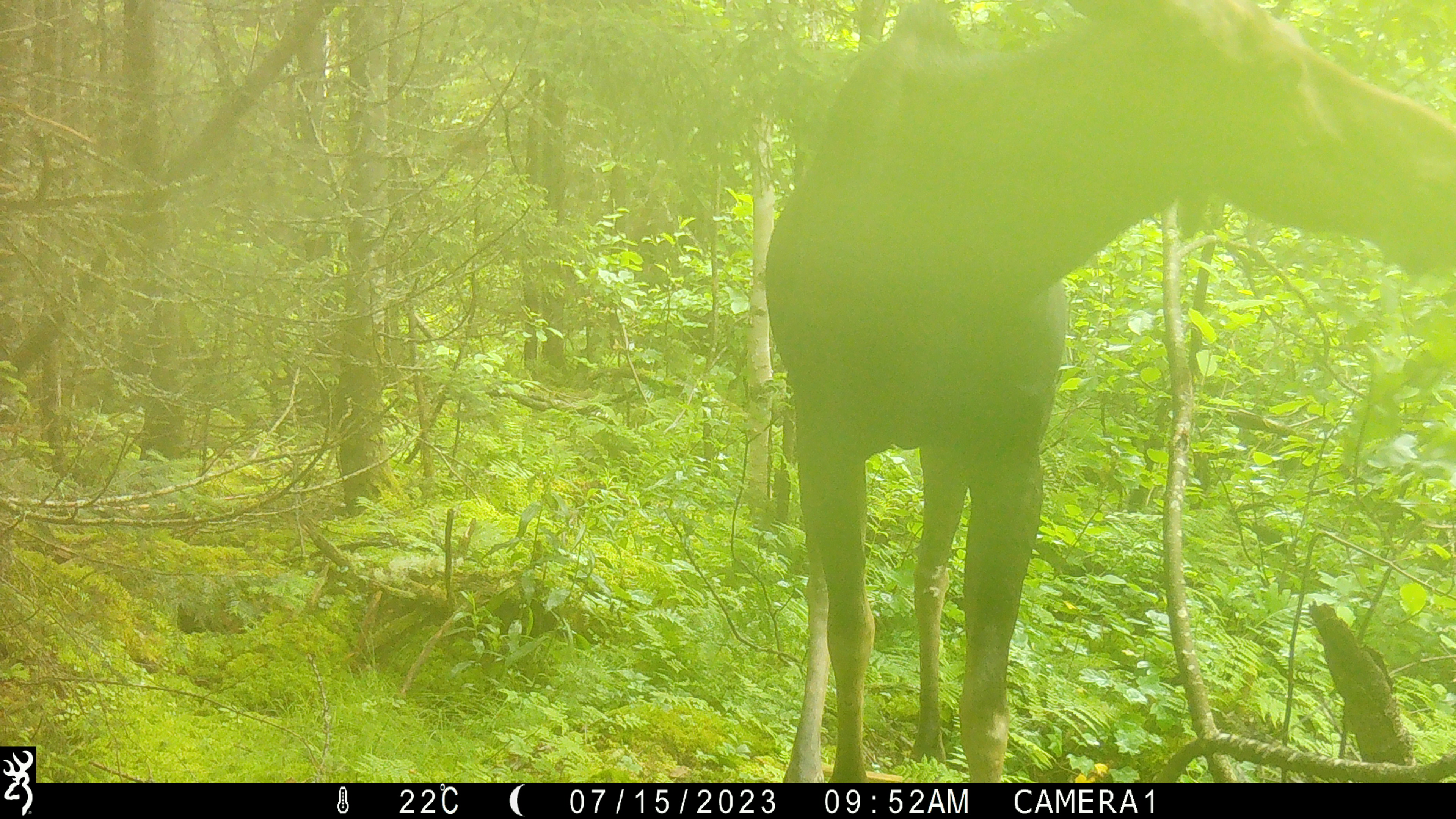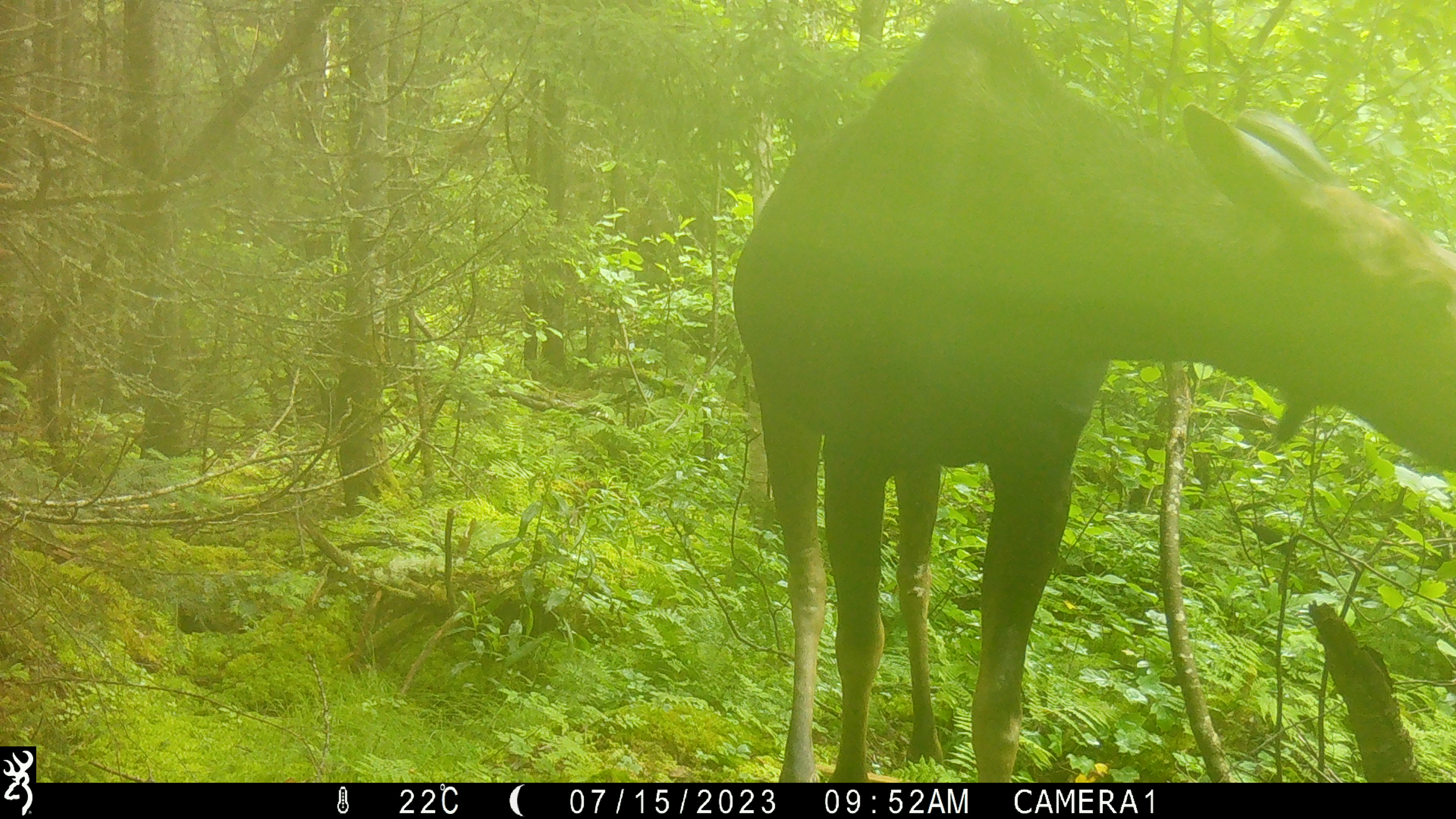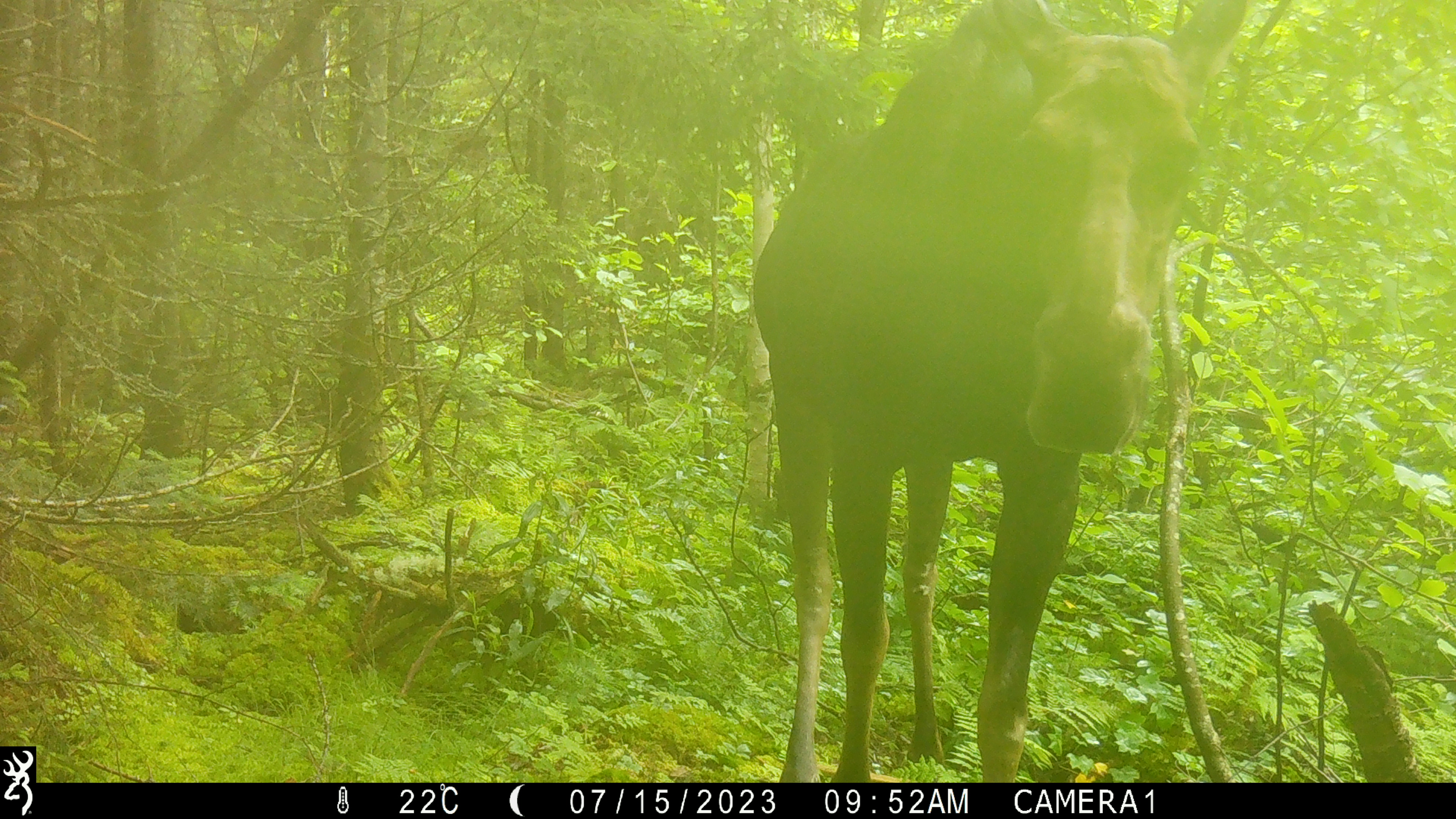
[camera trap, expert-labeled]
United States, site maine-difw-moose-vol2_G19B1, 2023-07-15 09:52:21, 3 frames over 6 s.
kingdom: Animalia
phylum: Chordata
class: Mammalia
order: Artiodactyla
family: Cervidae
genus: Alces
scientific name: Alces alces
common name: moose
Moose (Alces alces).